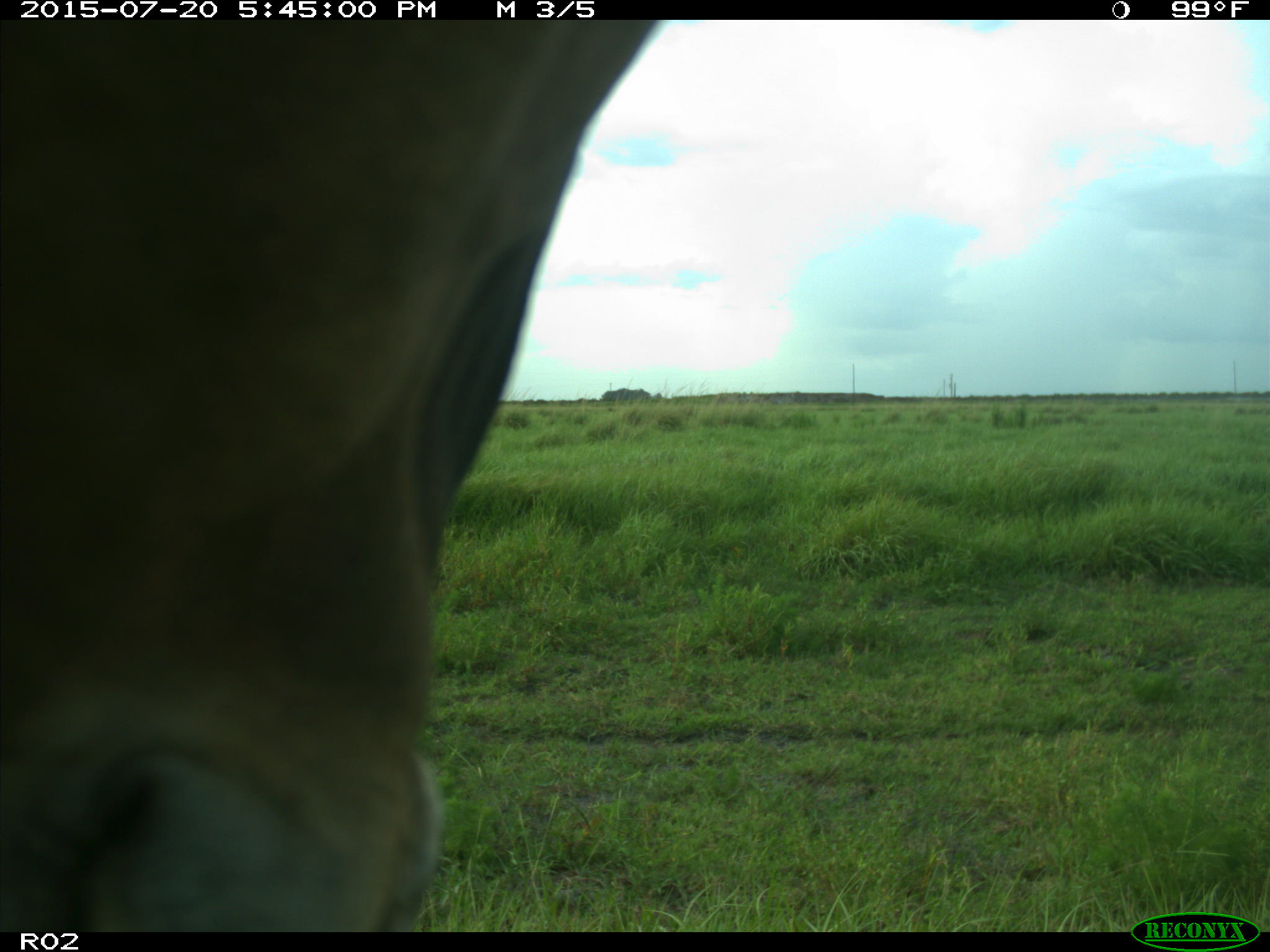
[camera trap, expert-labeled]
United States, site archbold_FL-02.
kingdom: Animalia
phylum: Chordata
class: Mammalia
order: Artiodactyla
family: Bovidae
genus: Bos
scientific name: Bos taurus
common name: domestic cow